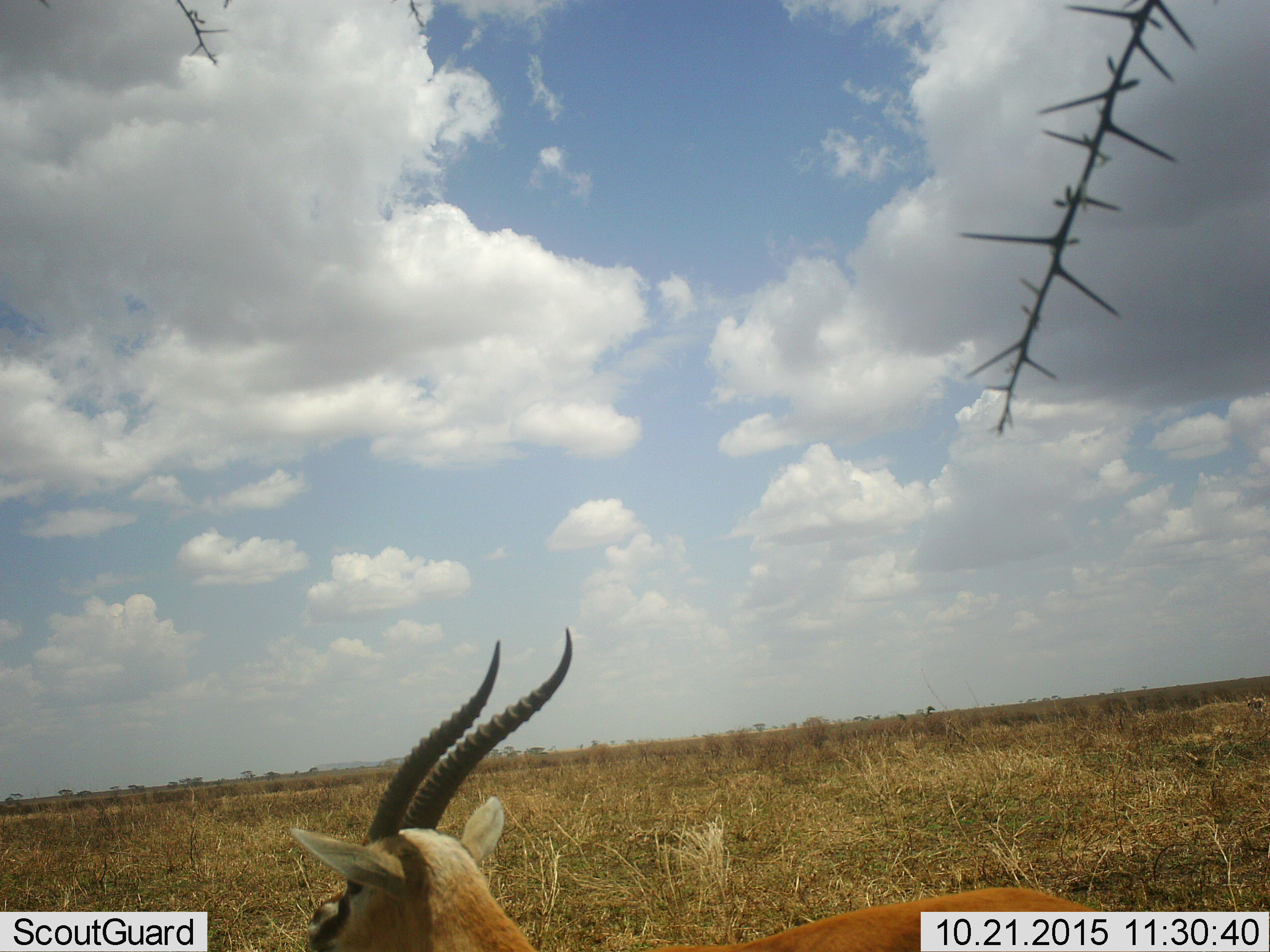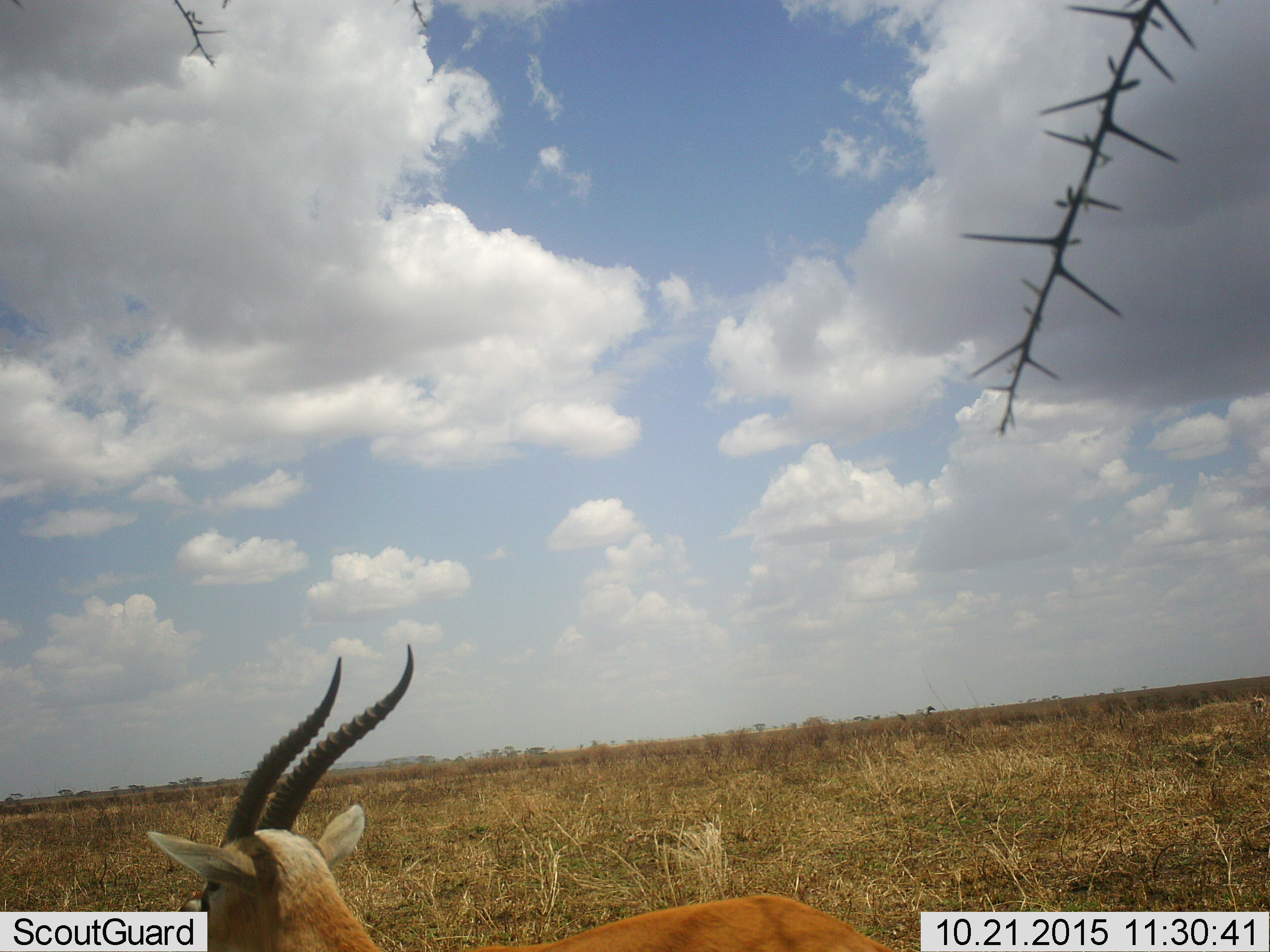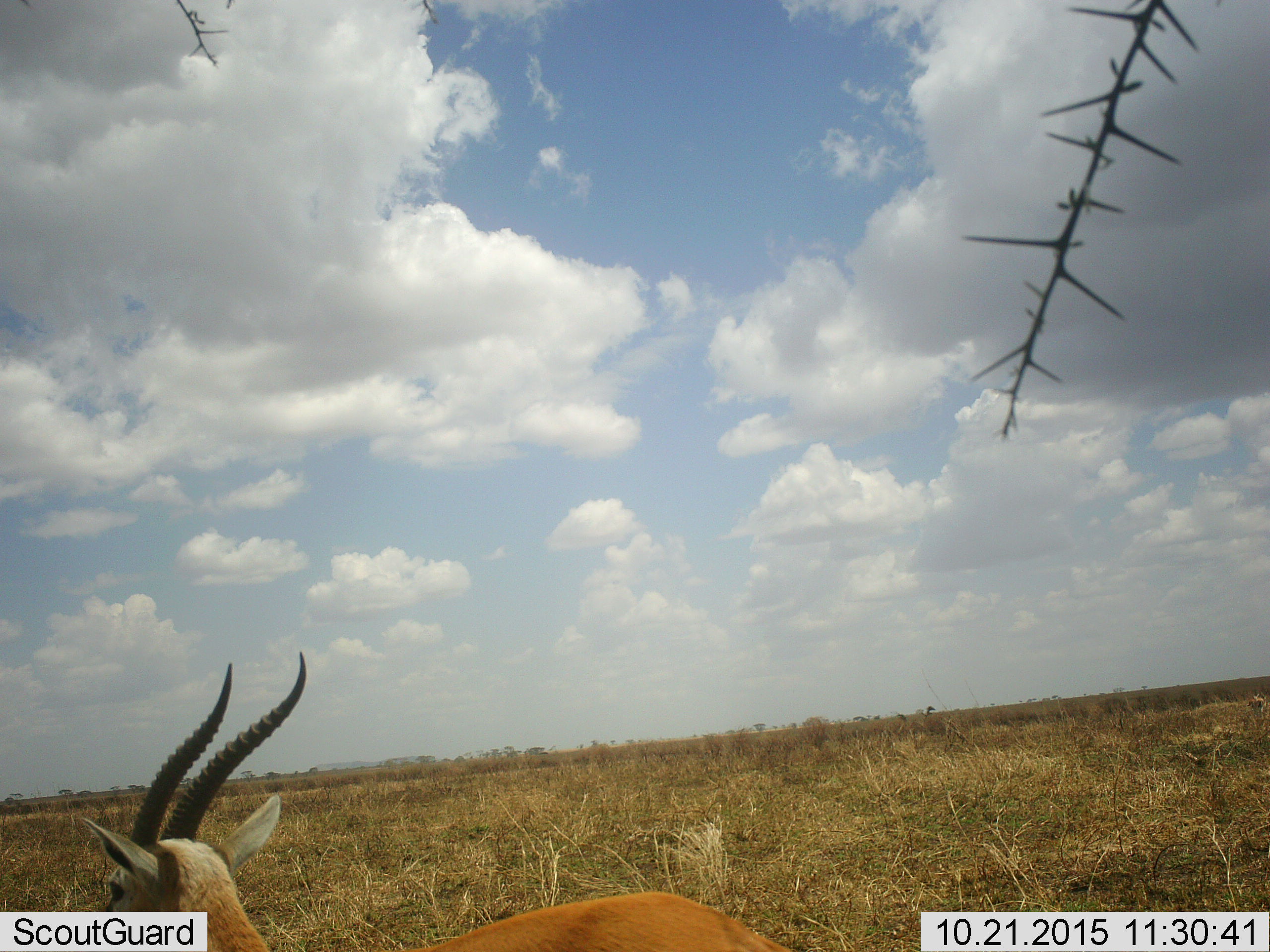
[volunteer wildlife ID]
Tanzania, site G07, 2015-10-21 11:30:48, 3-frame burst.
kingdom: Animalia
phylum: Chordata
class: Mammalia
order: Artiodactyla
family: Bovidae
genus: Eudorcas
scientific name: Eudorcas thomsonii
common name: thomson's gazelle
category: gazellethomsons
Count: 1.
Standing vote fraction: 20%.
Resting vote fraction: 0%.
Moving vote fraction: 80%.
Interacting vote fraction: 0%.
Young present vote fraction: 0%.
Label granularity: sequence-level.